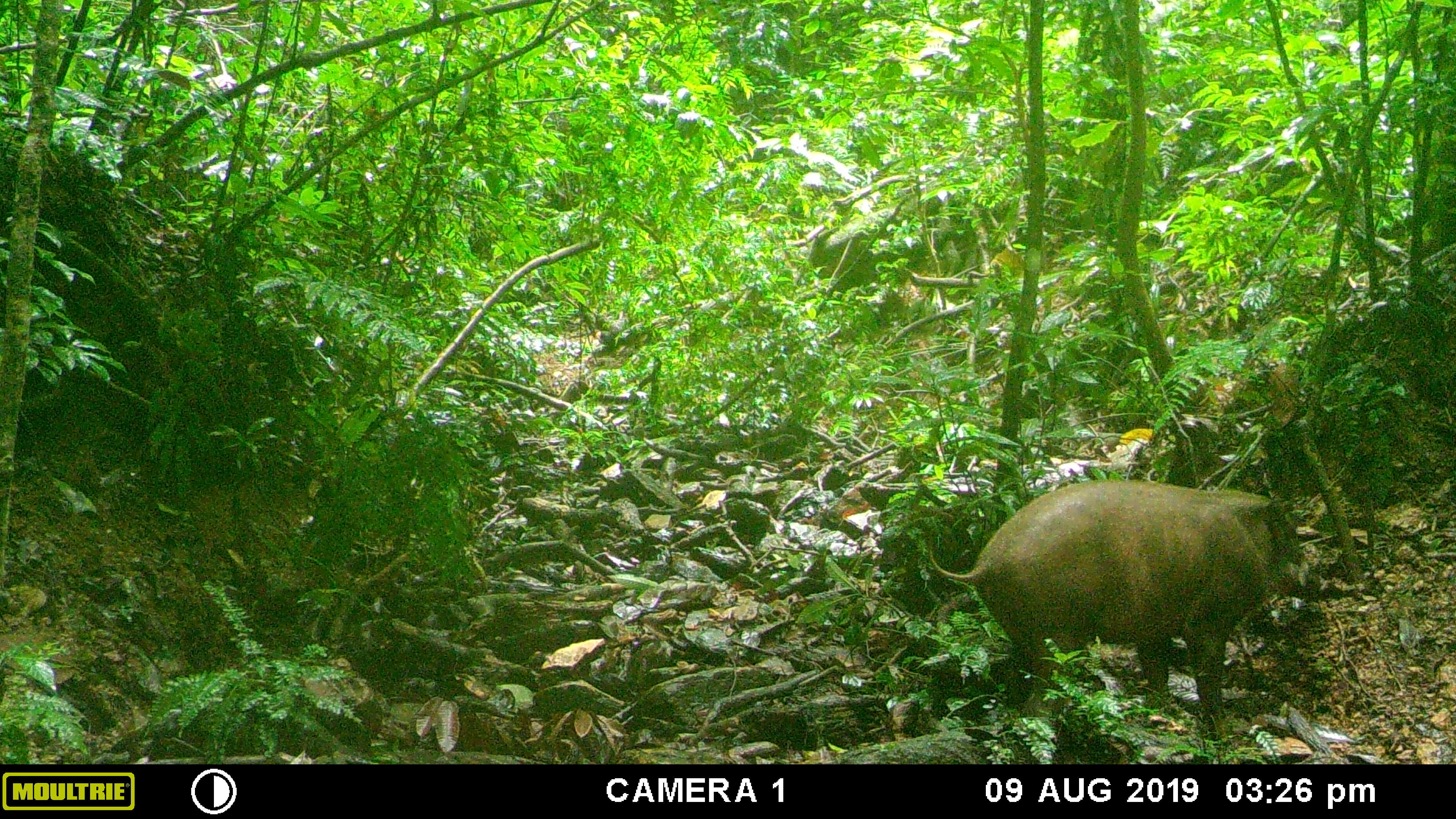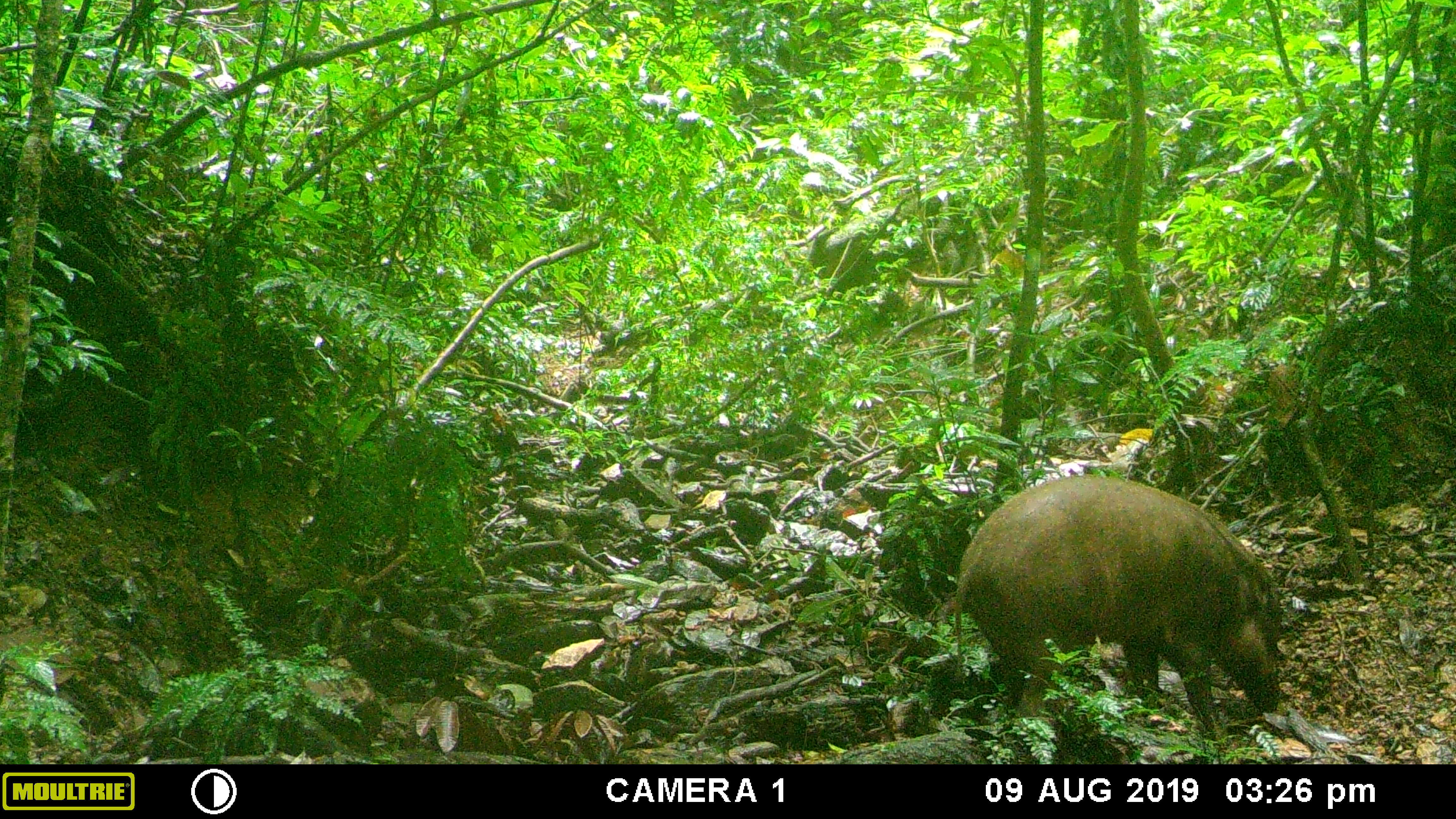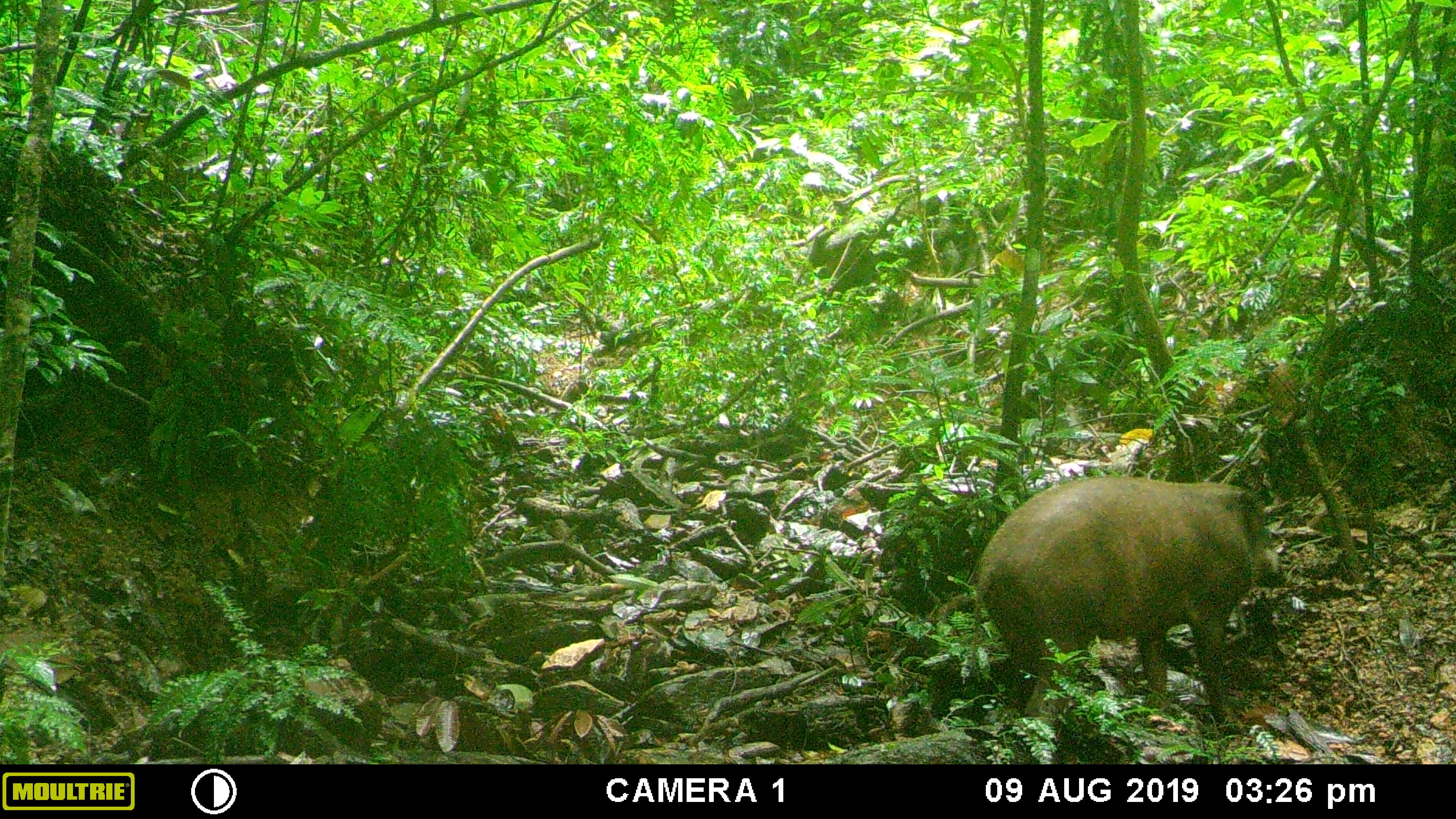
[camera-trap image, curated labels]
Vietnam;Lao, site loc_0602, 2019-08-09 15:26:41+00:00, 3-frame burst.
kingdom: Animalia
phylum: Chordata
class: Mammalia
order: Artiodactyla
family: Suidae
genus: Sus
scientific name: Sus scrofa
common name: eurasian wild pig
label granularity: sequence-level